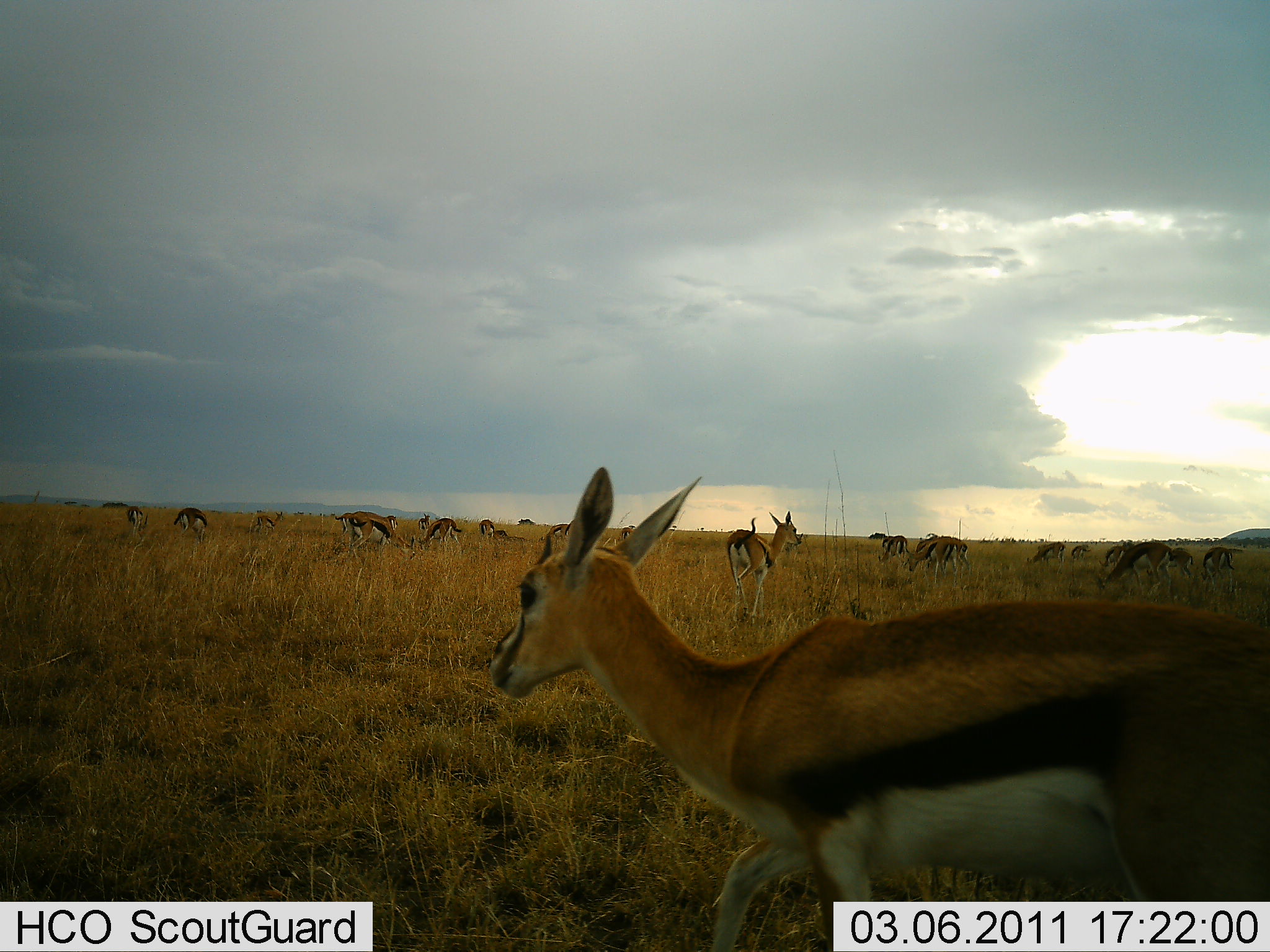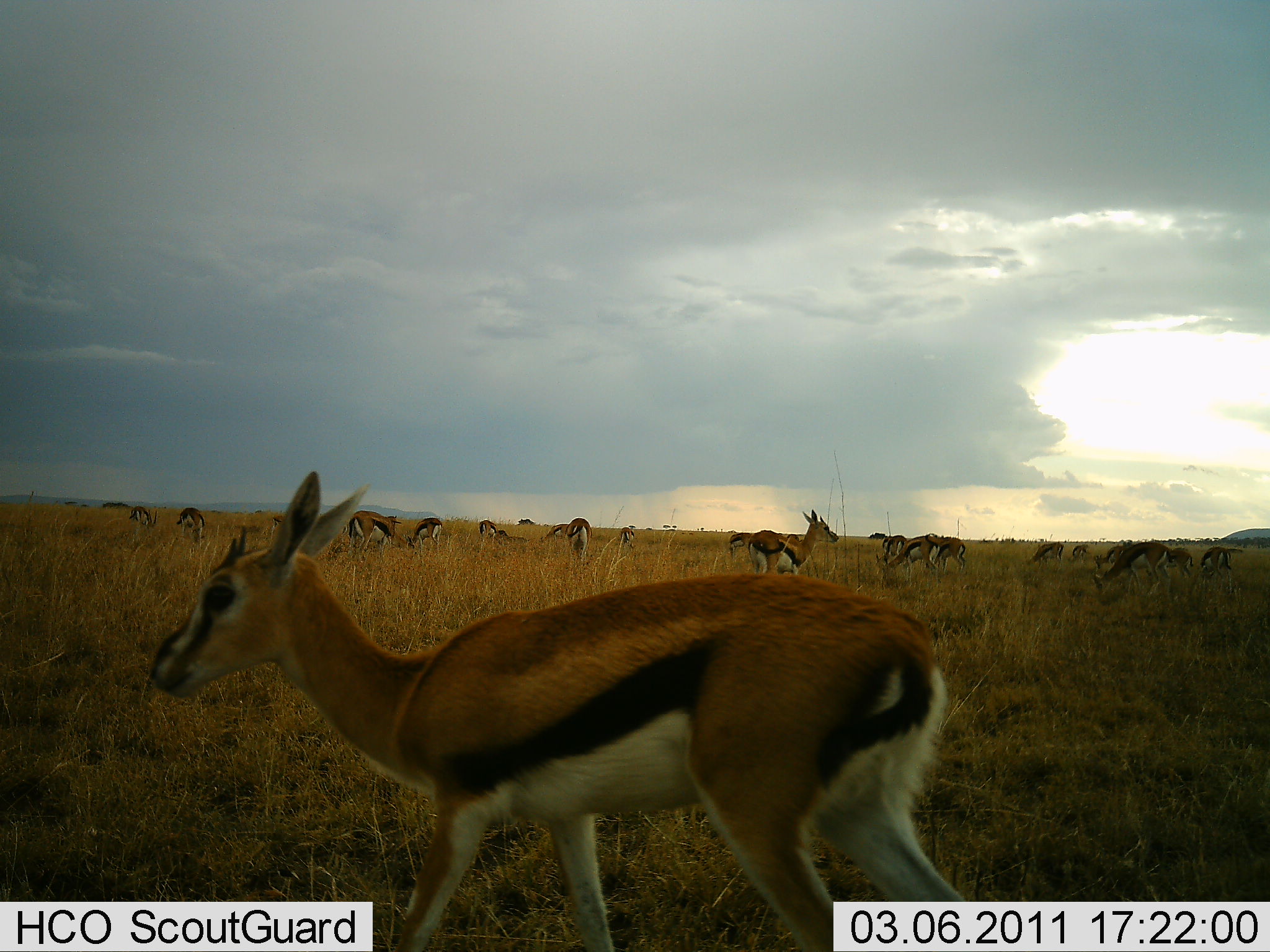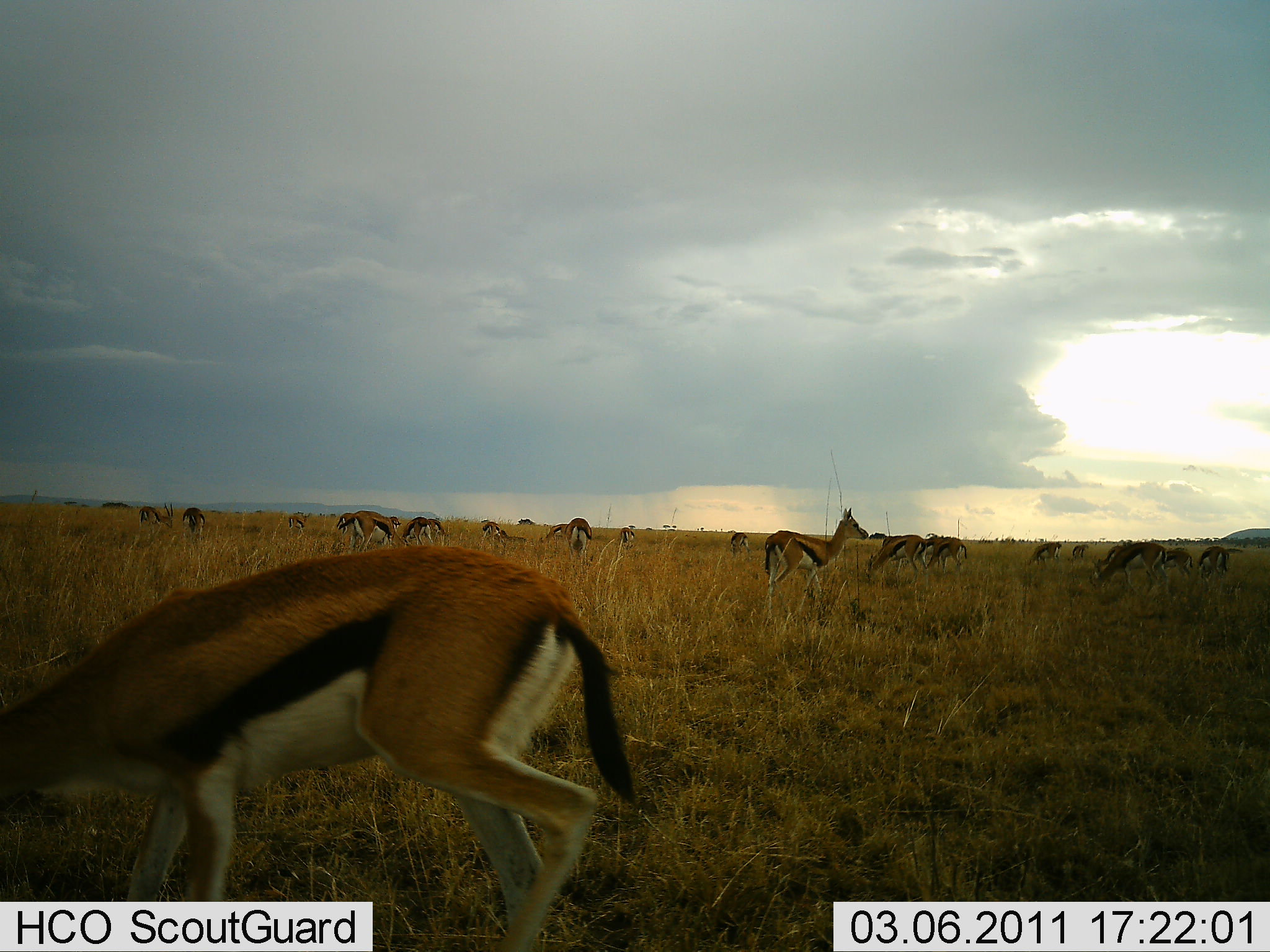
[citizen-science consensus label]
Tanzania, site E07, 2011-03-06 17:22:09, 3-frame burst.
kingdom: Animalia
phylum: Chordata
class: Mammalia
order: Artiodactyla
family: Bovidae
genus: Eudorcas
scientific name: Eudorcas thomsonii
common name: thomson's gazelle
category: gazellethomsons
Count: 11-50.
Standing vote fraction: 54%.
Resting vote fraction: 0%.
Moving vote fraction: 46%.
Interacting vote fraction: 8%.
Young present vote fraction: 8%.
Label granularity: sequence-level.